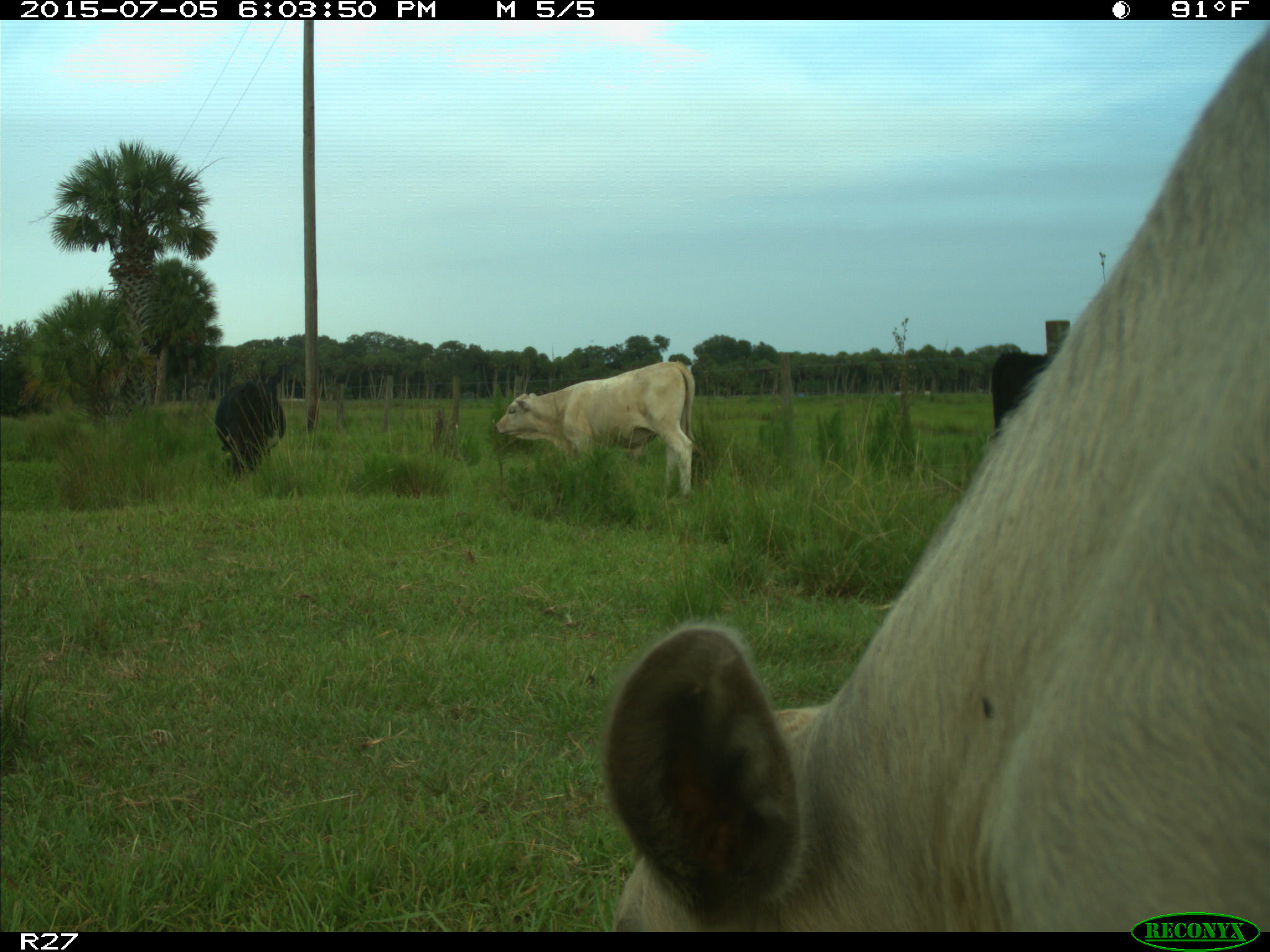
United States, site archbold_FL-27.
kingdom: Animalia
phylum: Chordata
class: Mammalia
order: Artiodactyla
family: Bovidae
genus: Bos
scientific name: Bos taurus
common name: domestic cow